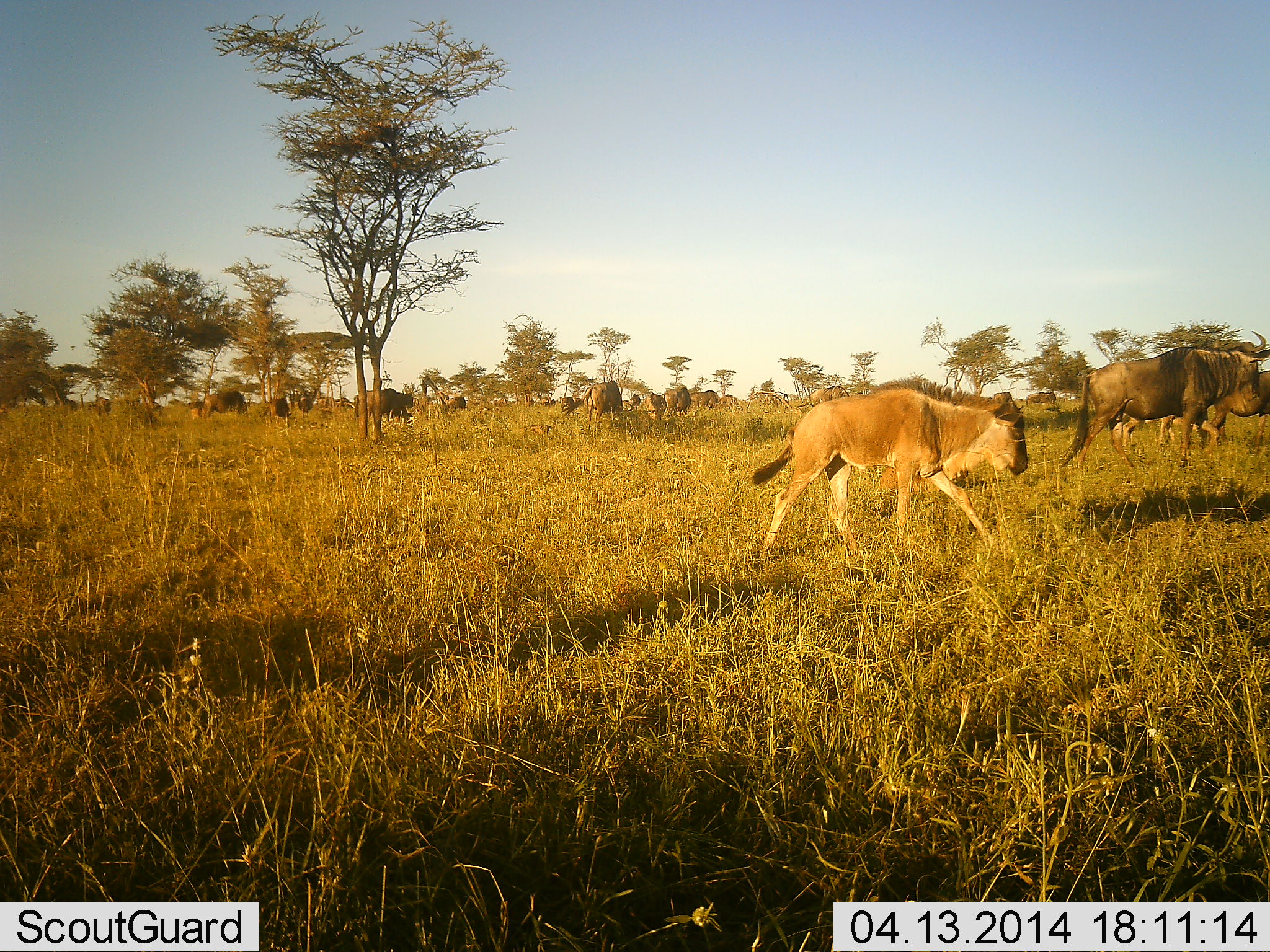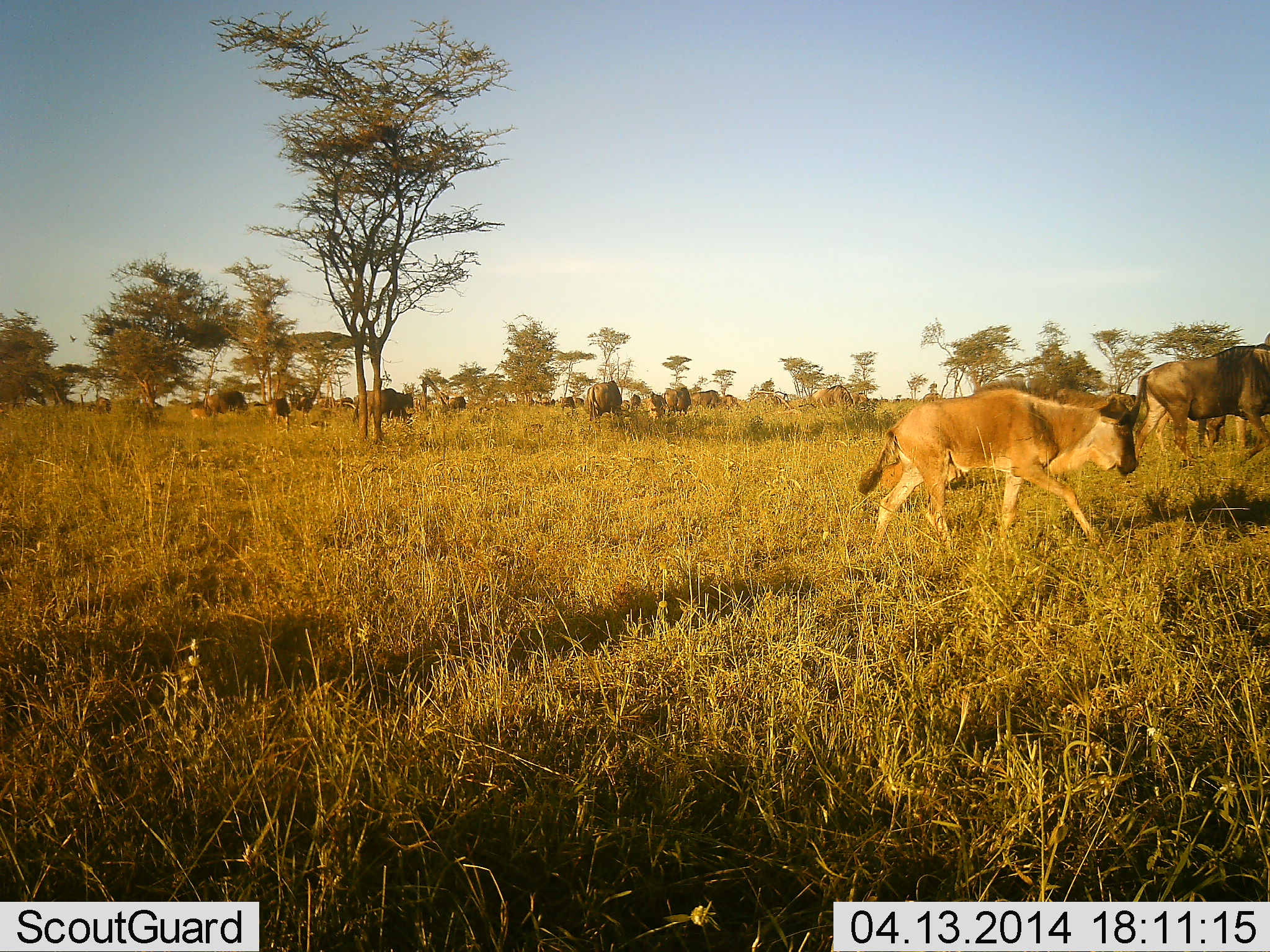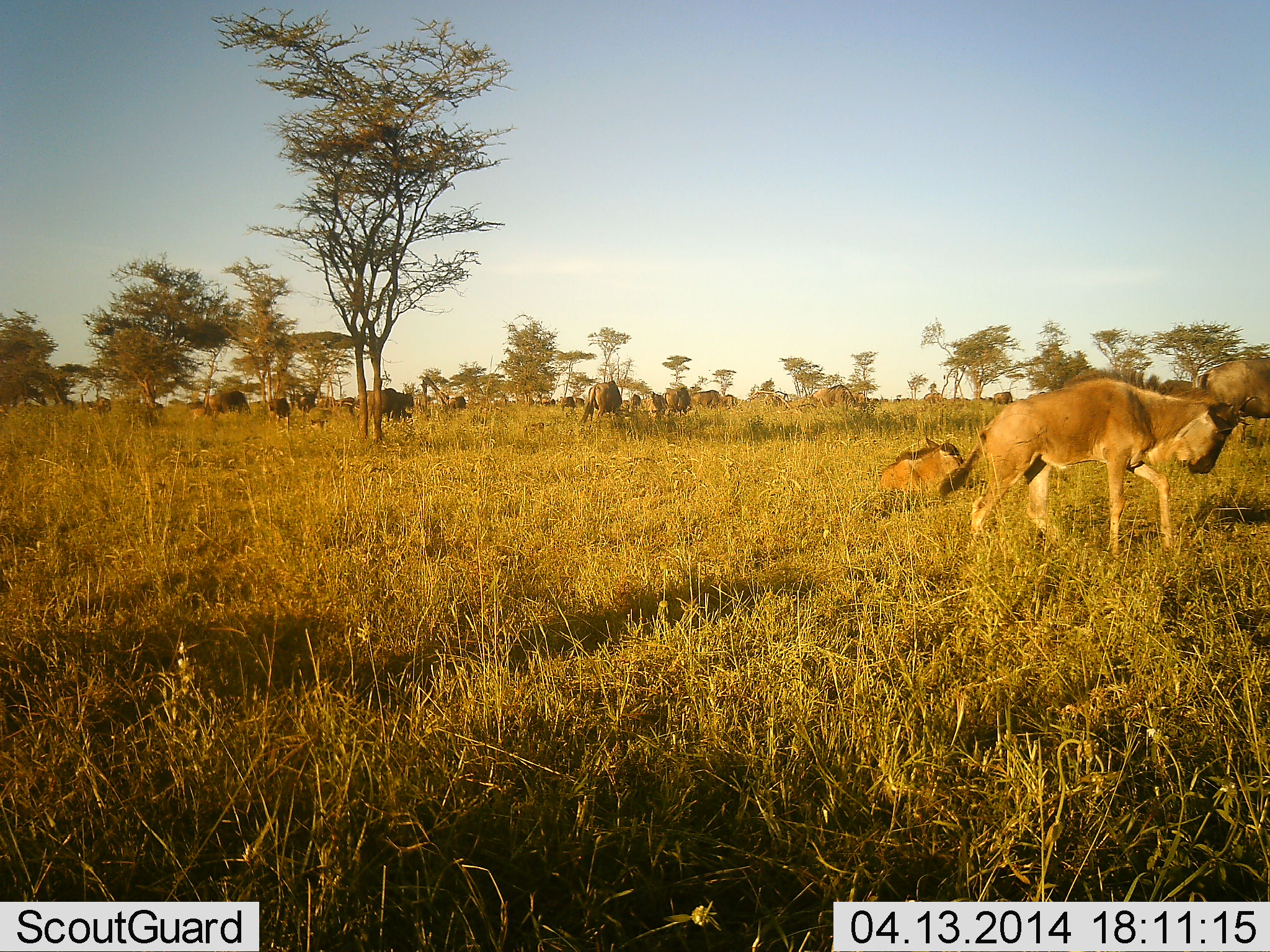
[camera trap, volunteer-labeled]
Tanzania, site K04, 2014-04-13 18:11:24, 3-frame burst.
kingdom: Animalia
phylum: Chordata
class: Mammalia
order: Artiodactyla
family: Bovidae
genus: Connochaetes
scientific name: Connochaetes taurinus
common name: blue wildebeest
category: wildebeest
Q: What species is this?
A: Wildebeest (blue wildebeest) (Connochaetes taurinus).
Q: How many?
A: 11-50.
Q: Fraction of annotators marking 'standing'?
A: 40%.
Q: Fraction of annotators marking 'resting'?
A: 30%.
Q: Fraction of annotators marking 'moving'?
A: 60%.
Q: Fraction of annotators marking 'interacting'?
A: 0%.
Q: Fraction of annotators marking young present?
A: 60%.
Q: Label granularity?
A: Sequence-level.